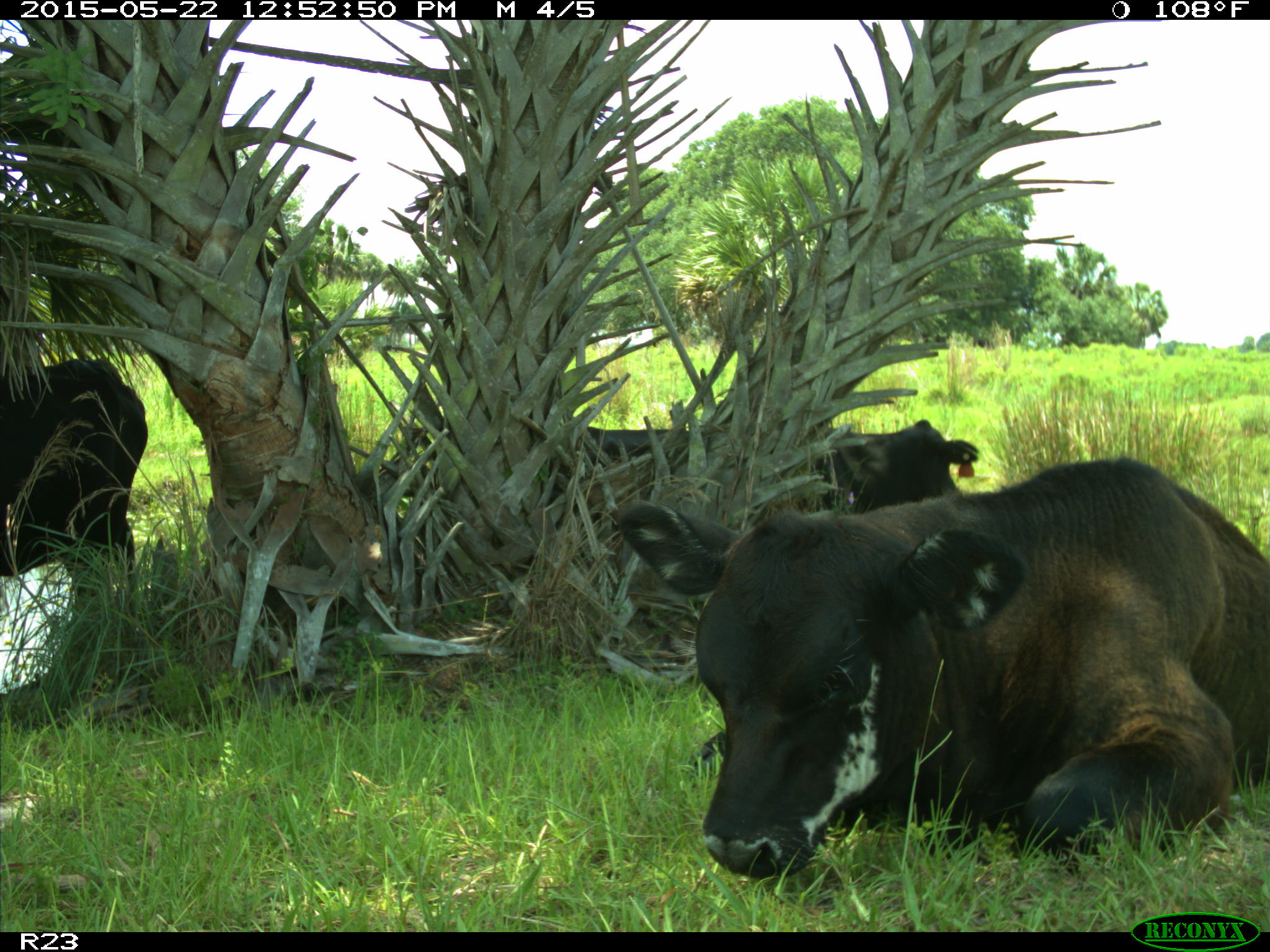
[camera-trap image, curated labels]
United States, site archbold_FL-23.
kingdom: Animalia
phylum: Chordata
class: Mammalia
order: Artiodactyla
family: Bovidae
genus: Bos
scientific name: Bos taurus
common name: domestic cow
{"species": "Bos taurus (domestic cow)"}